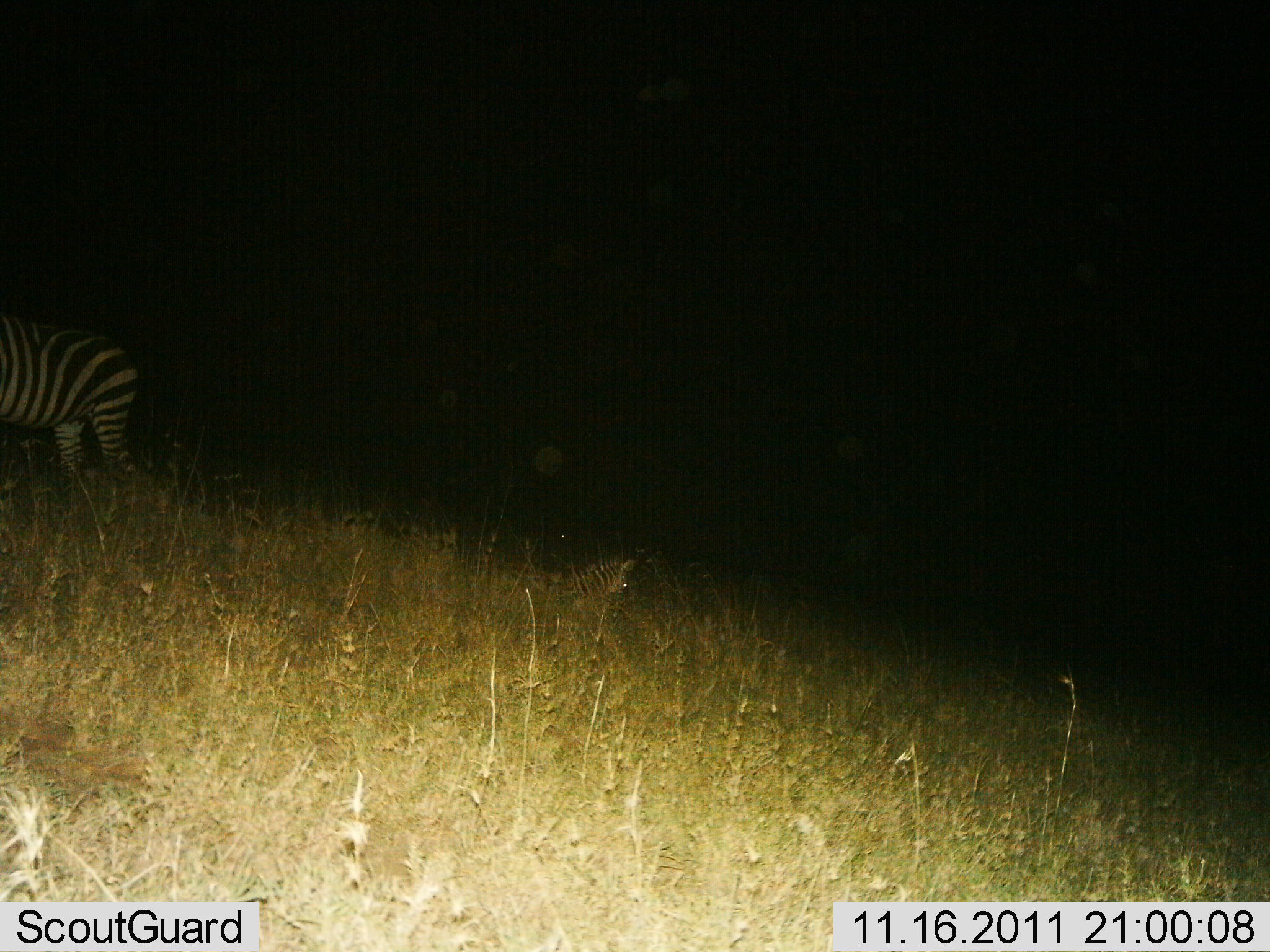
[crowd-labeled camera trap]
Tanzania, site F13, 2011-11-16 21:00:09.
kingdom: Animalia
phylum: Chordata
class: Mammalia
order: Perissodactyla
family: Equidae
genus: Equus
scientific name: Equus quagga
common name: plains zebra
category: zebra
Zebra (plains zebra) (Equus quagga), count 2. Behavior (volunteer vote fractions): standing 85%, resting 46%, moving 8%, interacting 0%. Young present (vote fraction): 15%. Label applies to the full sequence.